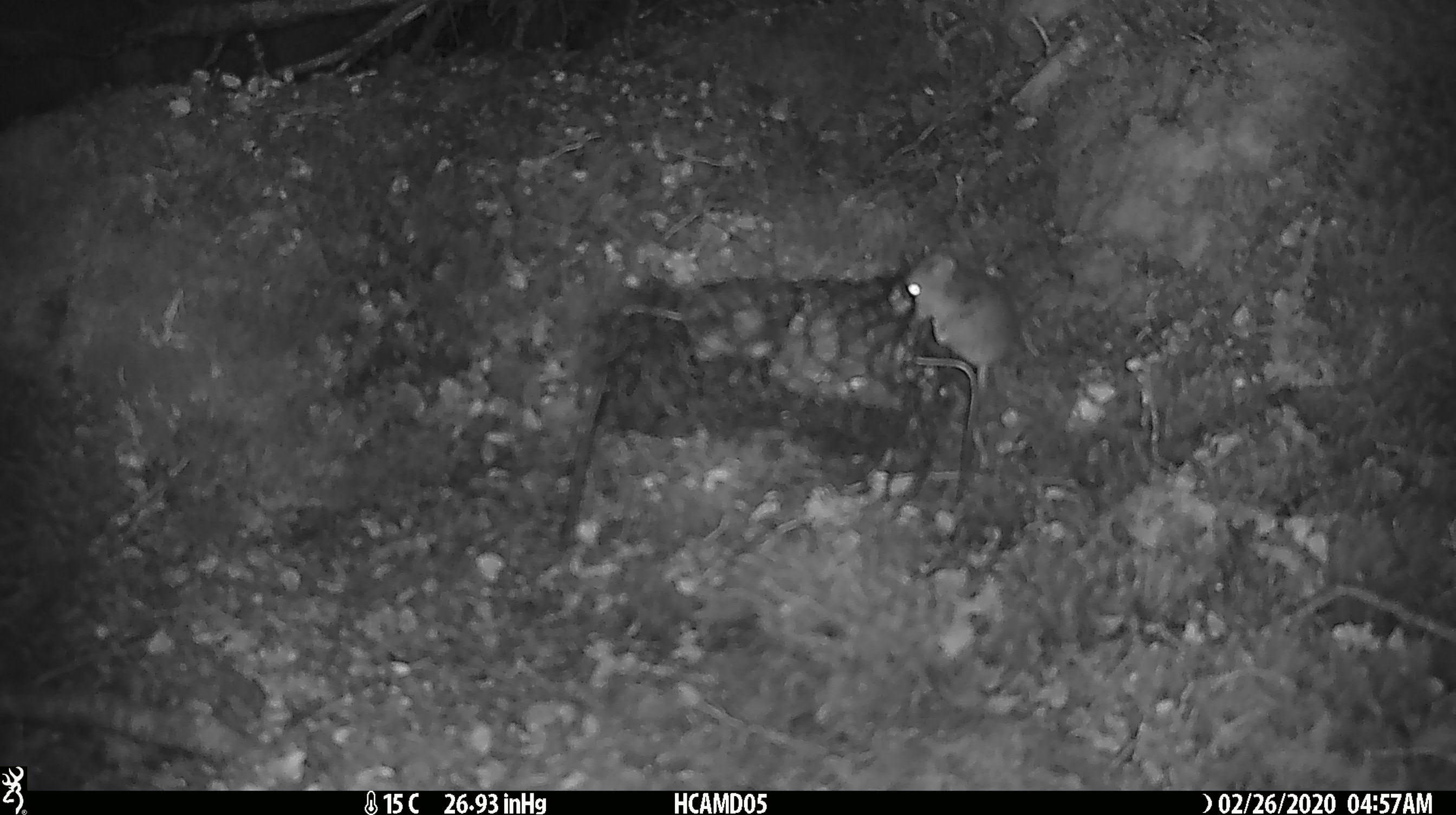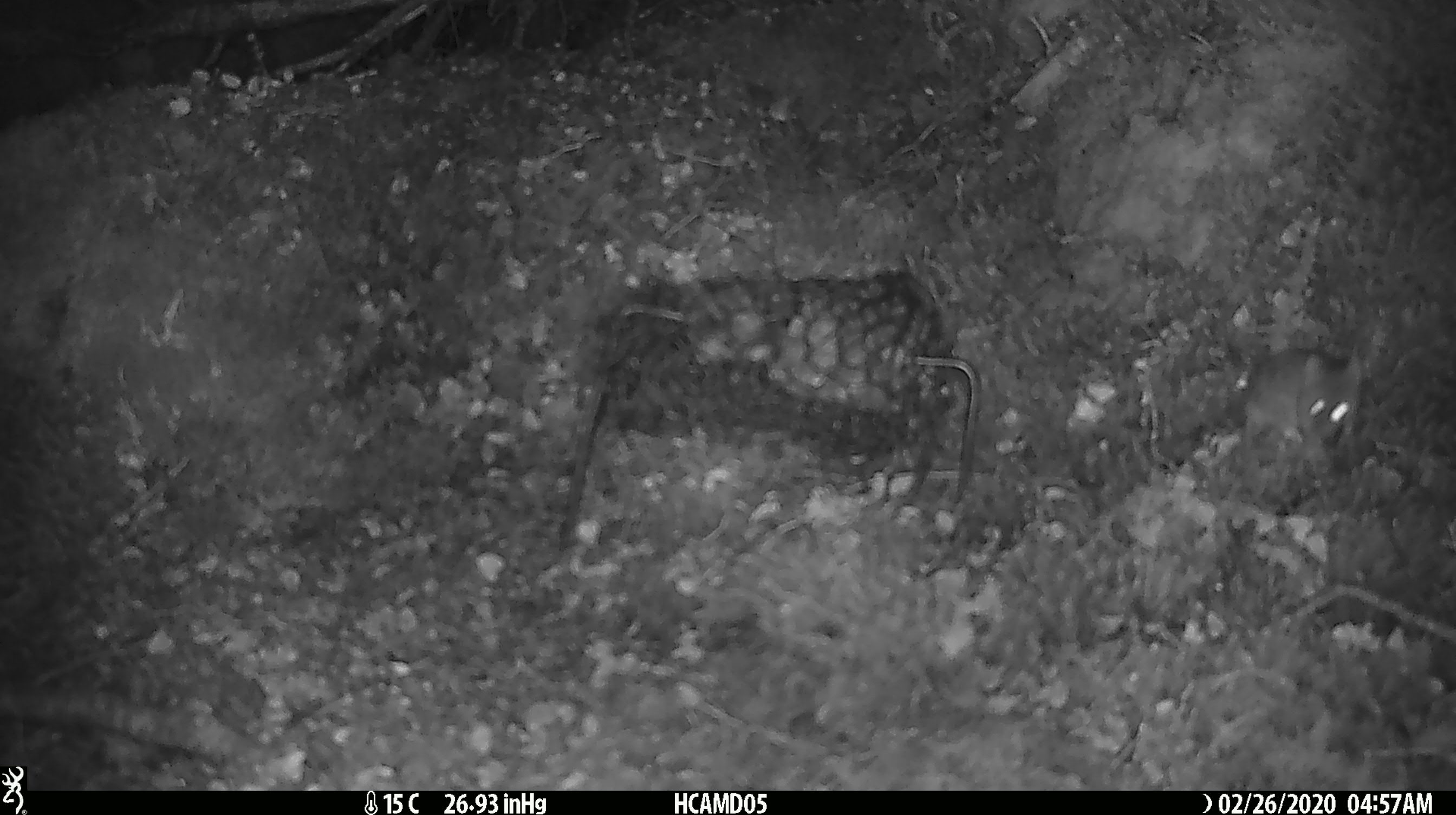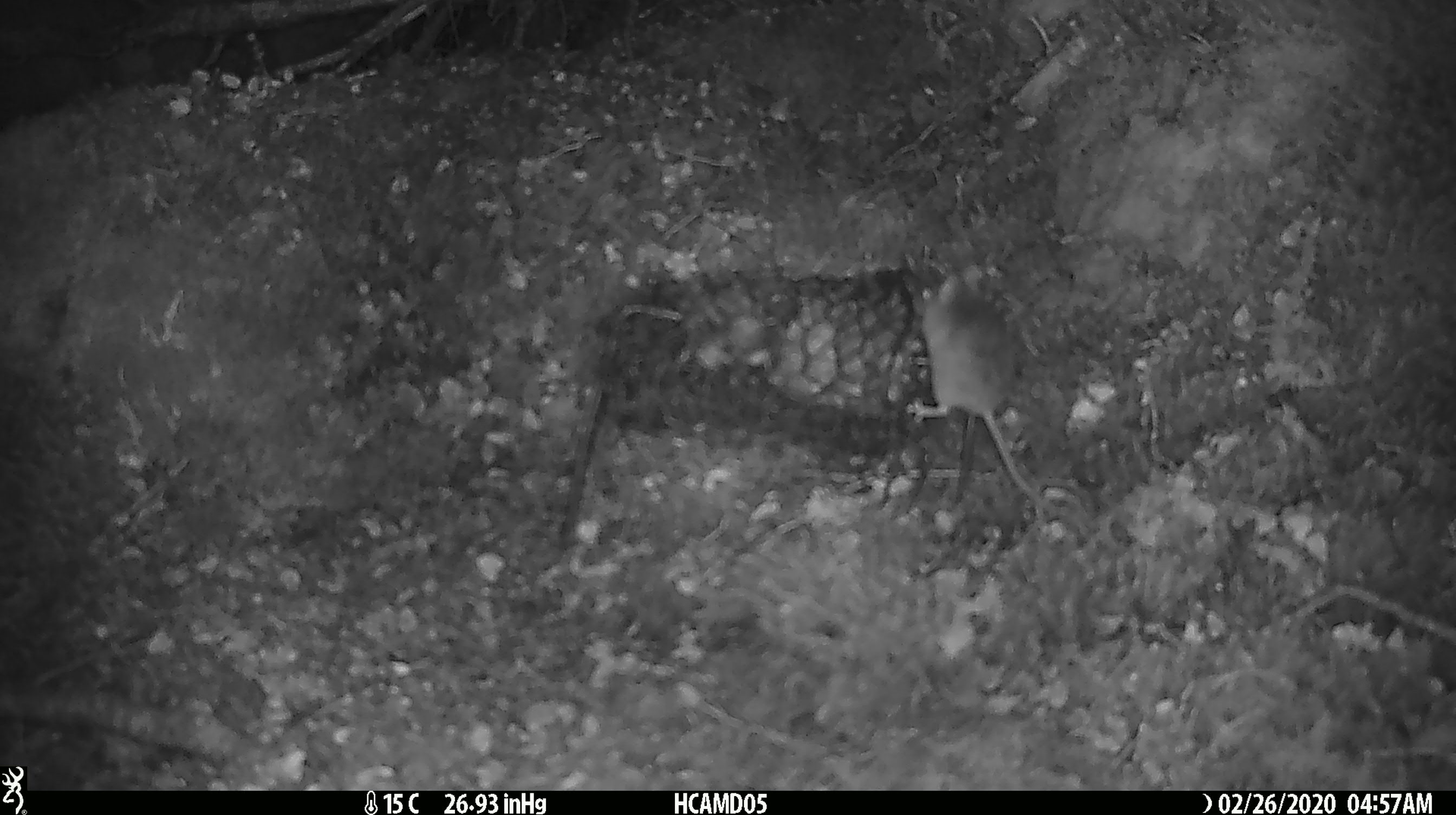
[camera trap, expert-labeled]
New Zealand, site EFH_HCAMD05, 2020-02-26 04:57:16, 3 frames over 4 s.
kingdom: Animalia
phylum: Chordata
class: Mammalia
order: Rodentia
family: Muridae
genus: Mus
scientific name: Mus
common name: mouse